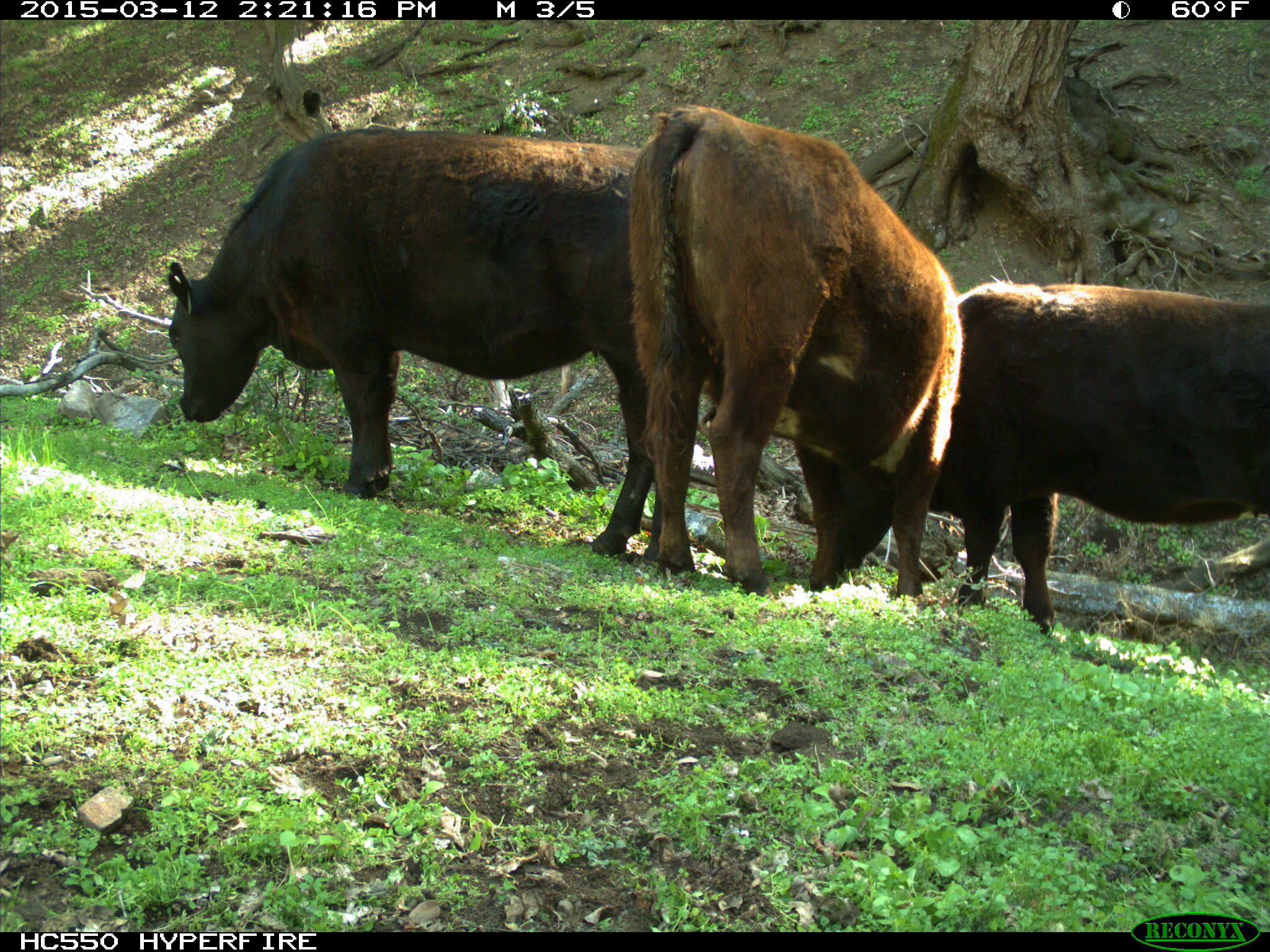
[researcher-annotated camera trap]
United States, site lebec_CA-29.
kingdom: Animalia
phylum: Chordata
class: Mammalia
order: Artiodactyla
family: Bovidae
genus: Bos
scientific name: Bos taurus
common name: domestic cow